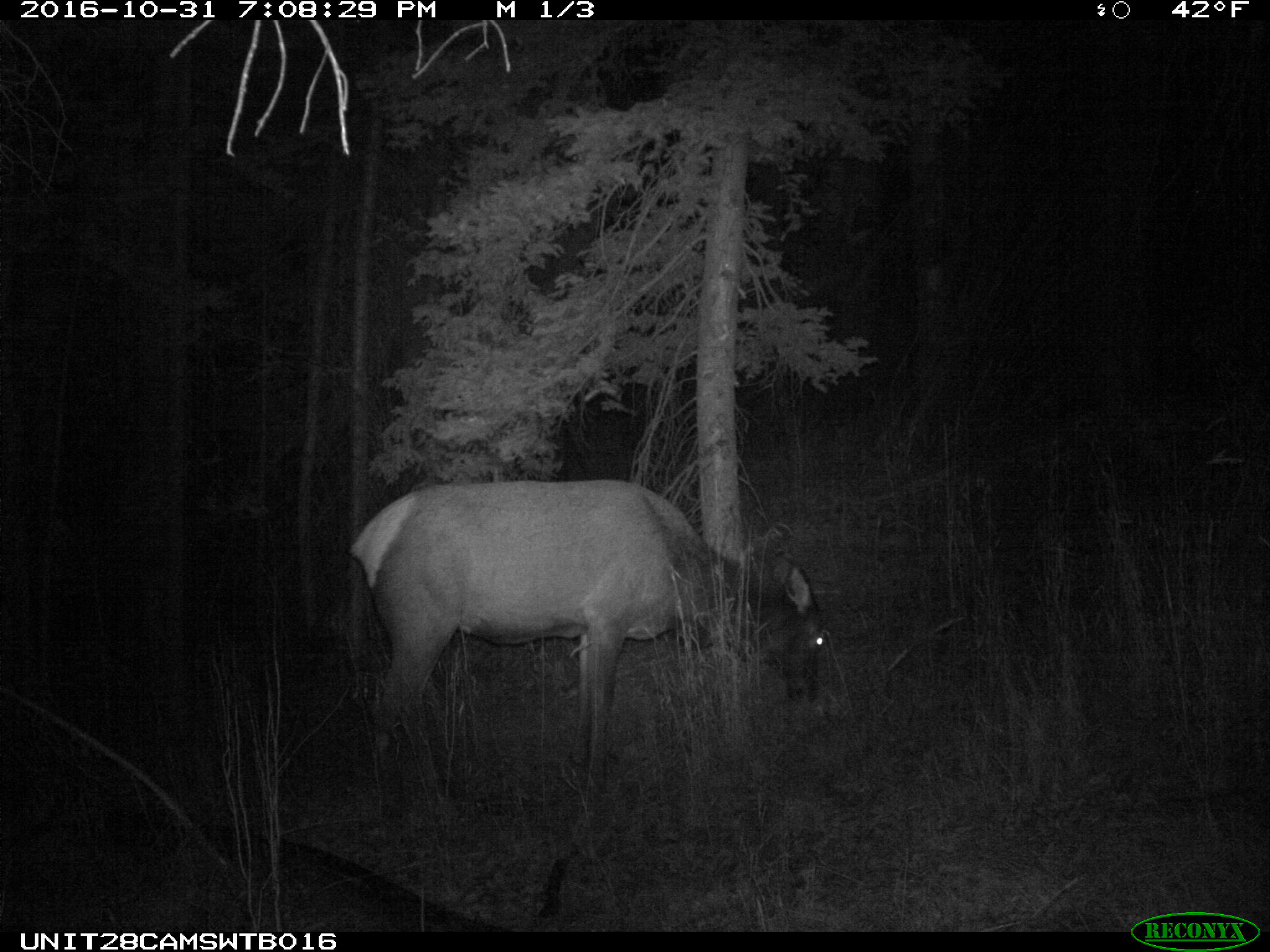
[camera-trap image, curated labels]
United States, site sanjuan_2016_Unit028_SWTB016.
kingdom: Animalia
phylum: Chordata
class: Mammalia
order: Artiodactyla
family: Cervidae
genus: Cervus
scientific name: Cervus elaphus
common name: red deer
Cervus elaphus (red deer).